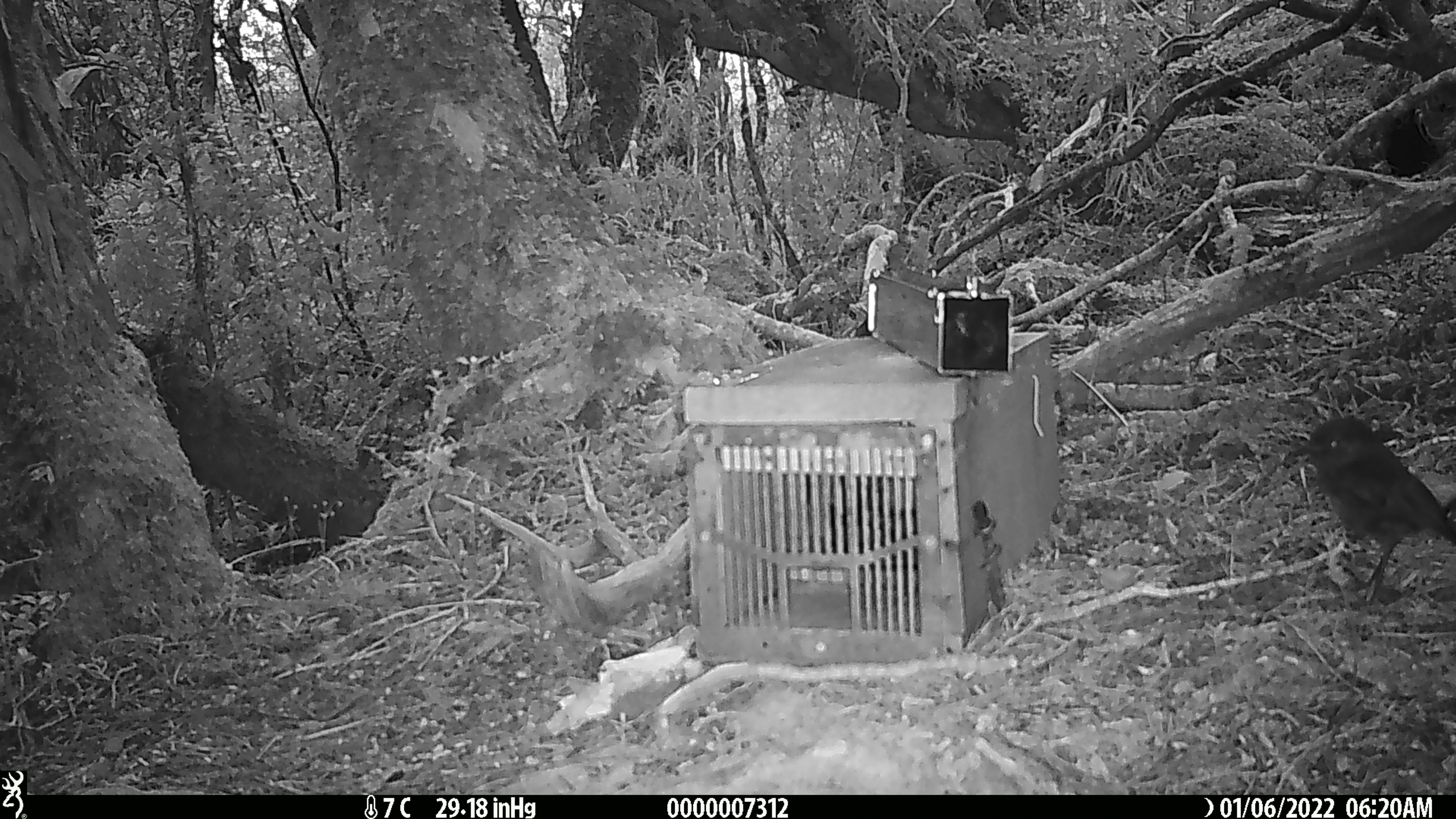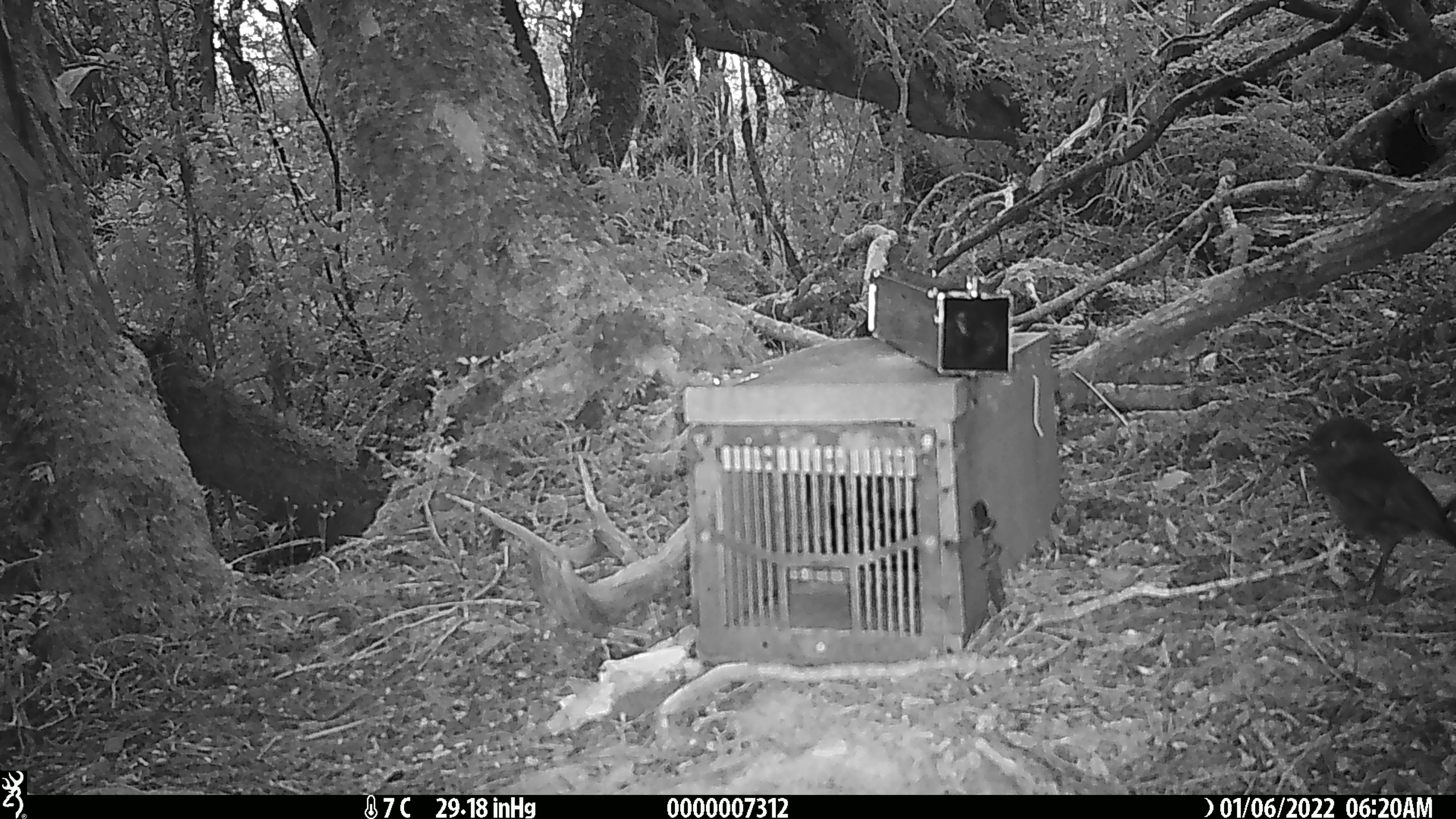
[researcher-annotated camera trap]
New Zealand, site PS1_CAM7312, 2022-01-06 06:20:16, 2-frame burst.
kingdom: Animalia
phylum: Chordata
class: Aves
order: Passeriformes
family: Petroicidae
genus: Petroica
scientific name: Petroica australis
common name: new zealand robin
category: robin